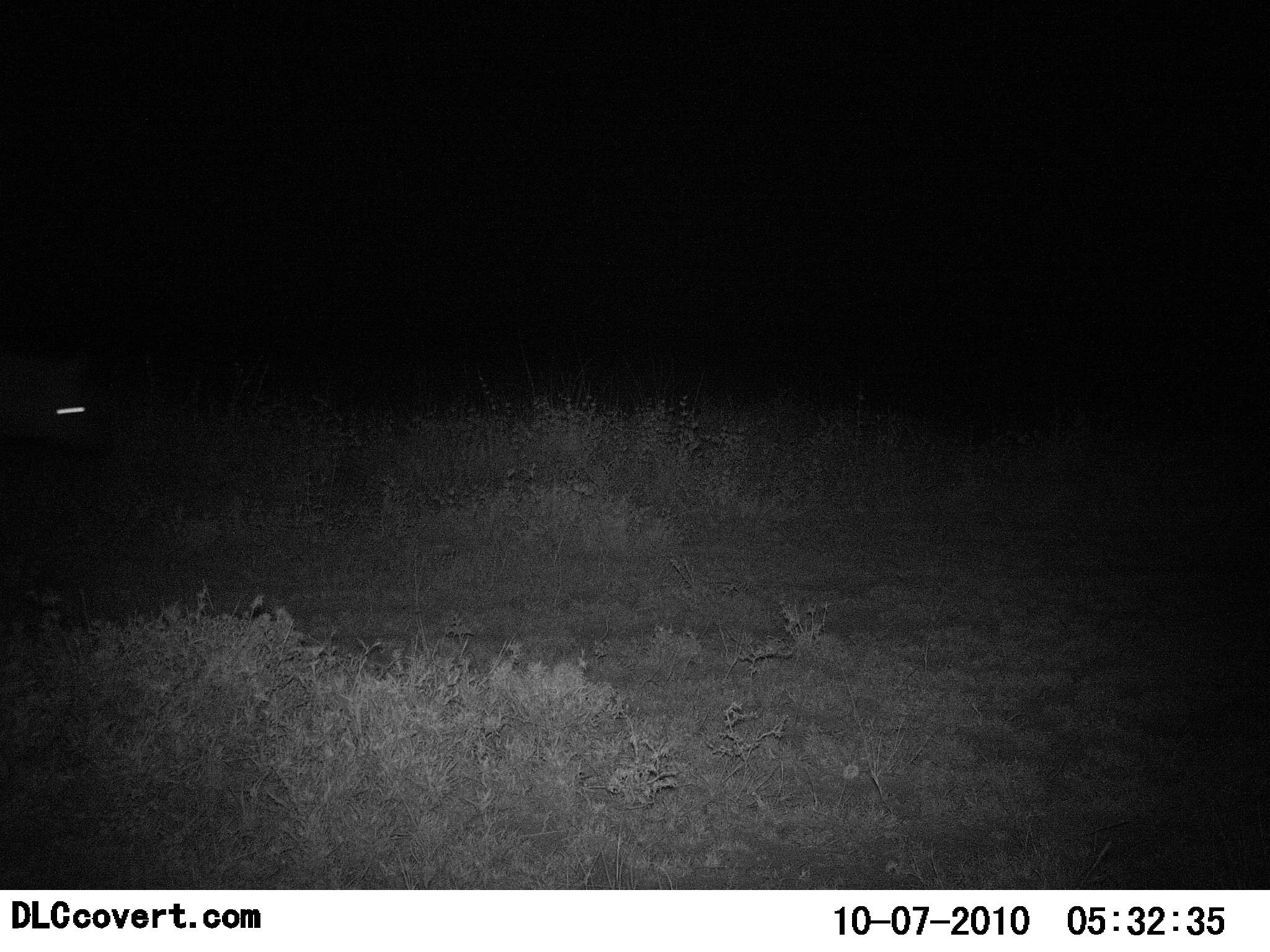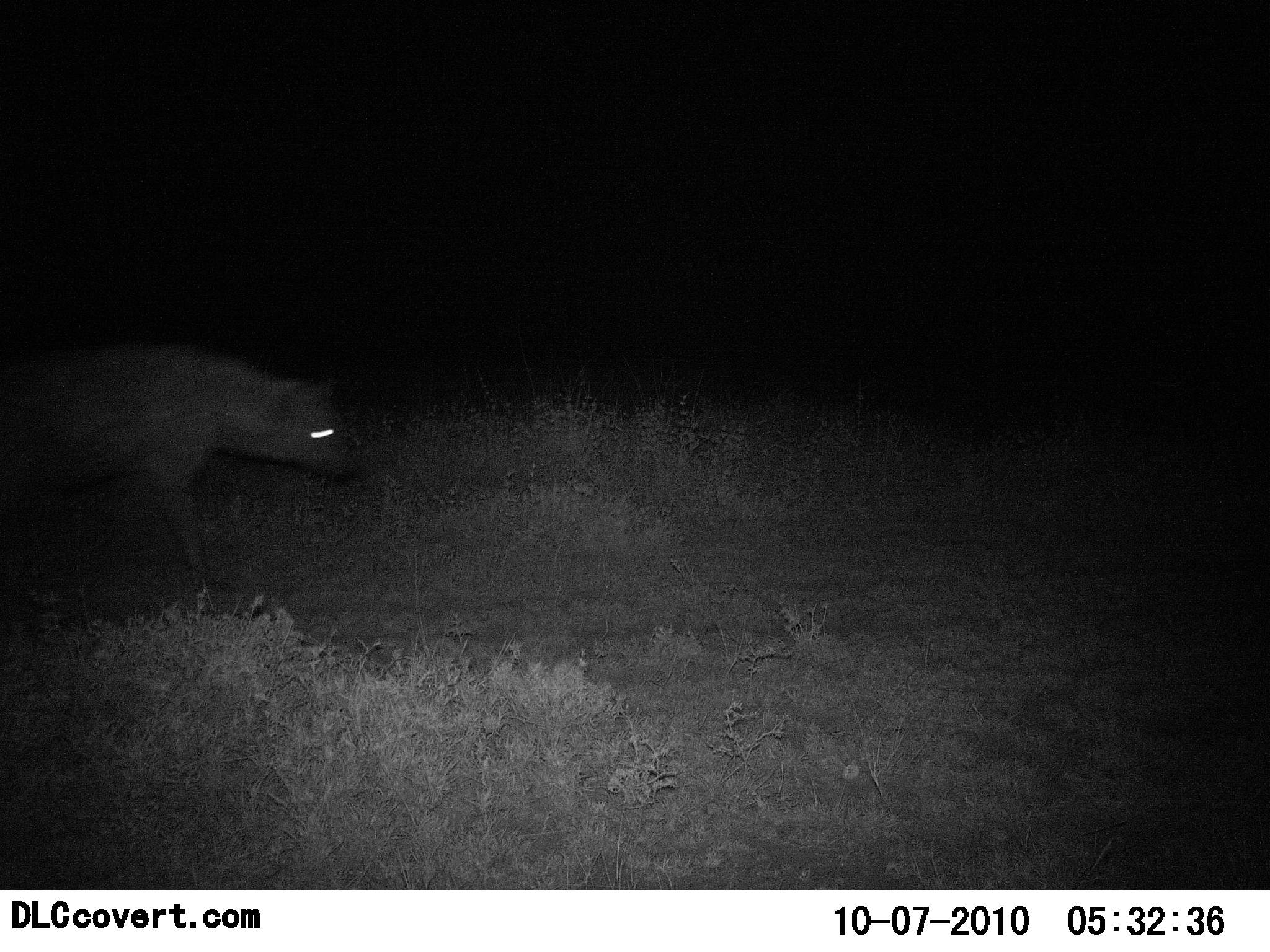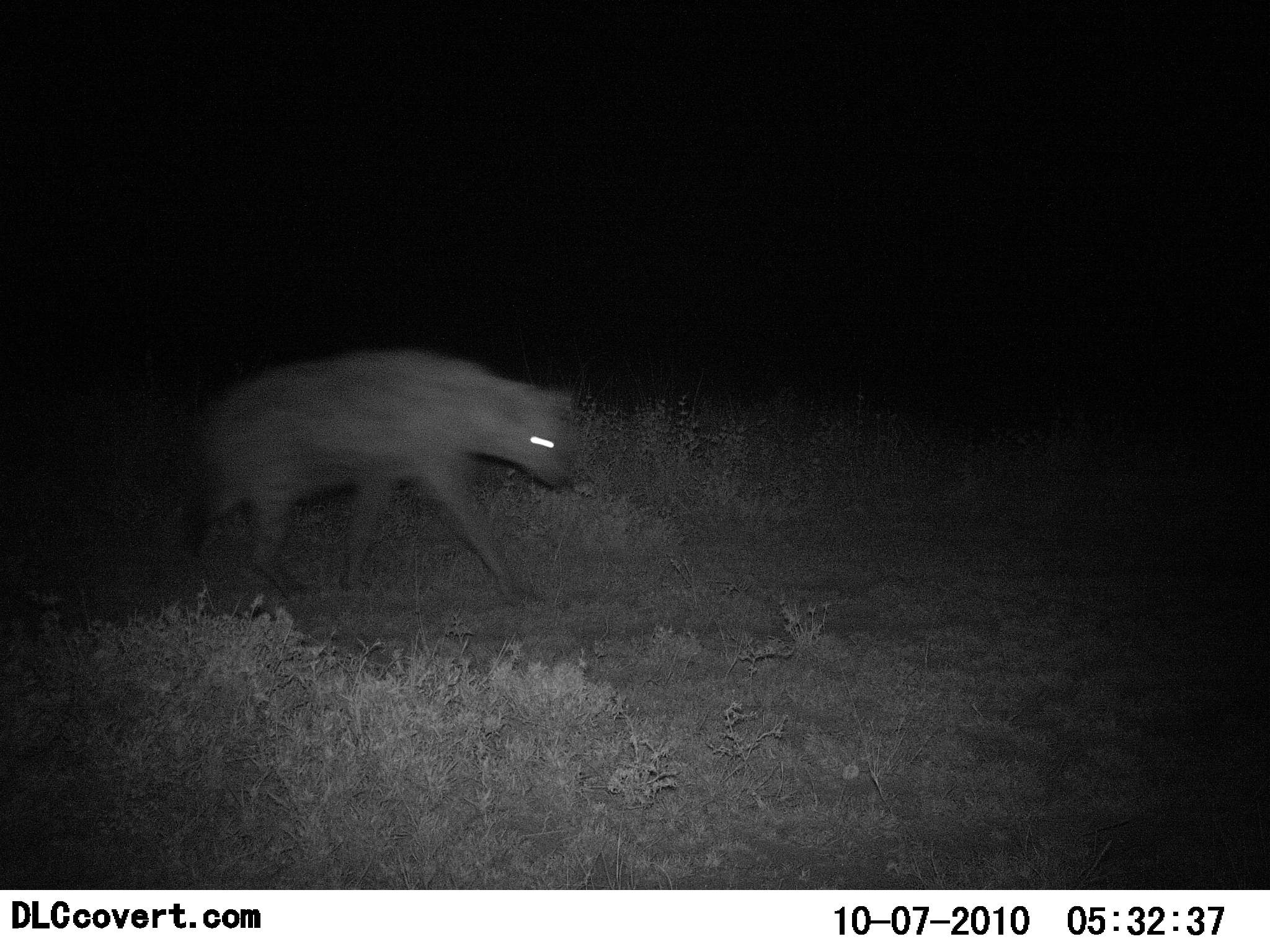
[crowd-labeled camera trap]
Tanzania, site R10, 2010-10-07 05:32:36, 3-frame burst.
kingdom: Animalia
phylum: Chordata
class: Mammalia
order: Carnivora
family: Hyaenidae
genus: Crocuta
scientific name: Crocuta crocuta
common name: spotted hyena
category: hyenaspotted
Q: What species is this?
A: Hyenaspotted (spotted hyena) (Crocuta crocuta).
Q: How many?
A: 1.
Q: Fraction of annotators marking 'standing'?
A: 0%.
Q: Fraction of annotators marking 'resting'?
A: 0%.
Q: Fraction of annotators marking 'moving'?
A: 100%.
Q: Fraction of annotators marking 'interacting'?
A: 0%.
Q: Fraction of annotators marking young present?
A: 0%.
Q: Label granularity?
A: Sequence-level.